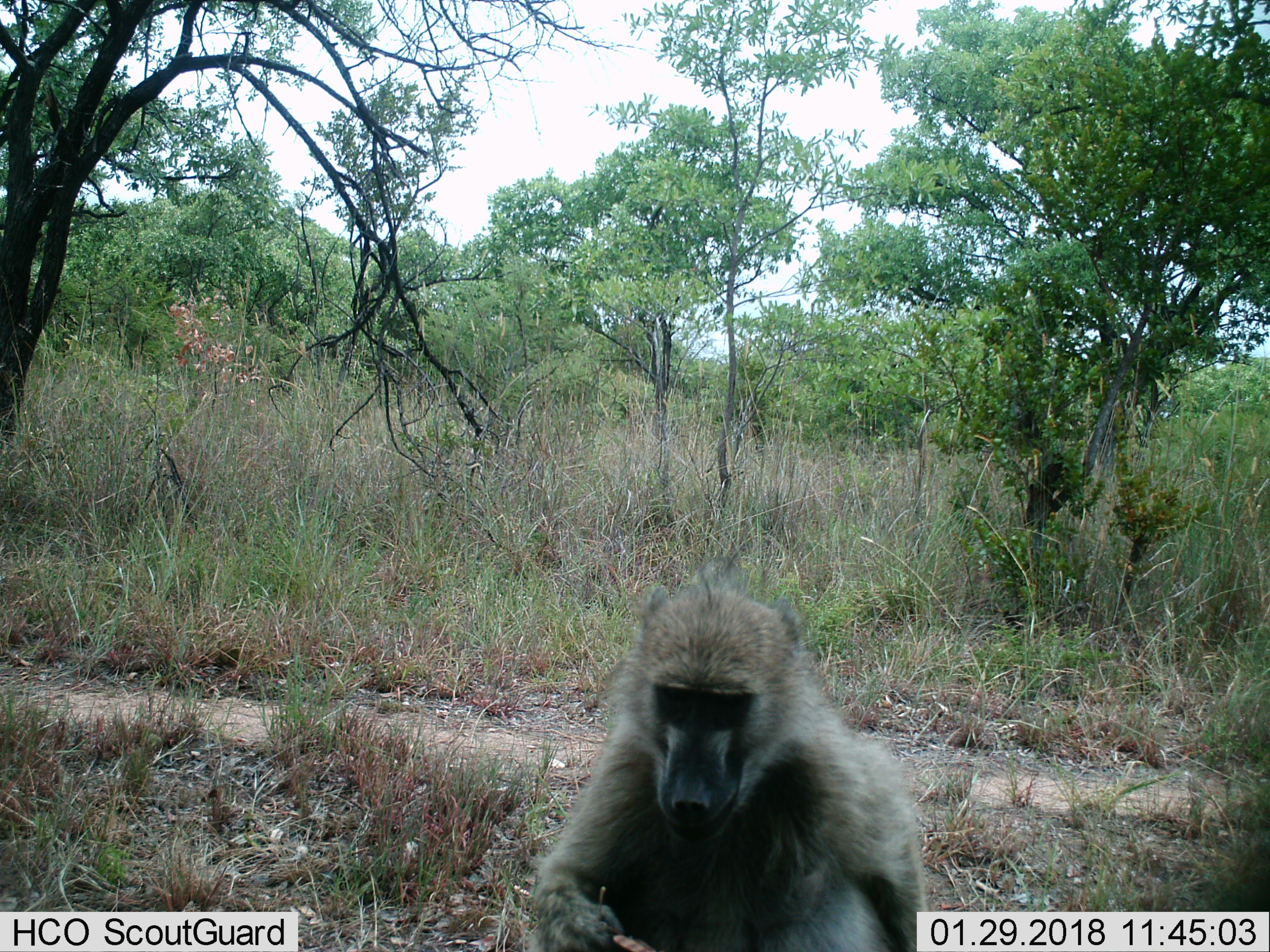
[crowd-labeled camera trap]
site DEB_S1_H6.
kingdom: Animalia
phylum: Chordata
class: Mammalia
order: Primates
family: Cercopithecidae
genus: Papio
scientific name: Papio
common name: baboon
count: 1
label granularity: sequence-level